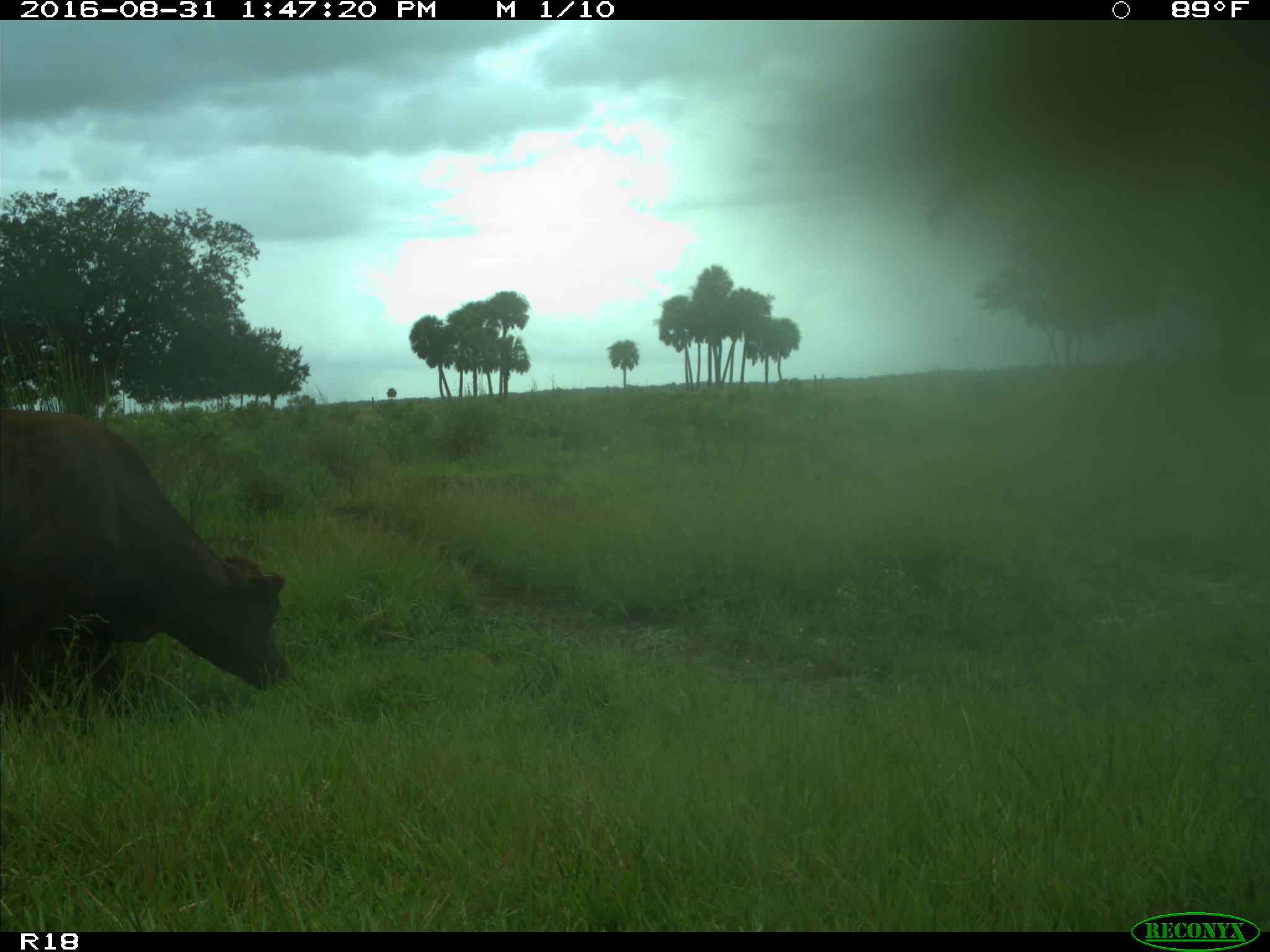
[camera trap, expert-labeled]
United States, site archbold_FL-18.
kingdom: Animalia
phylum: Chordata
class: Mammalia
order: Artiodactyla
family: Bovidae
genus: Bos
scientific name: Bos taurus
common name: domestic cow